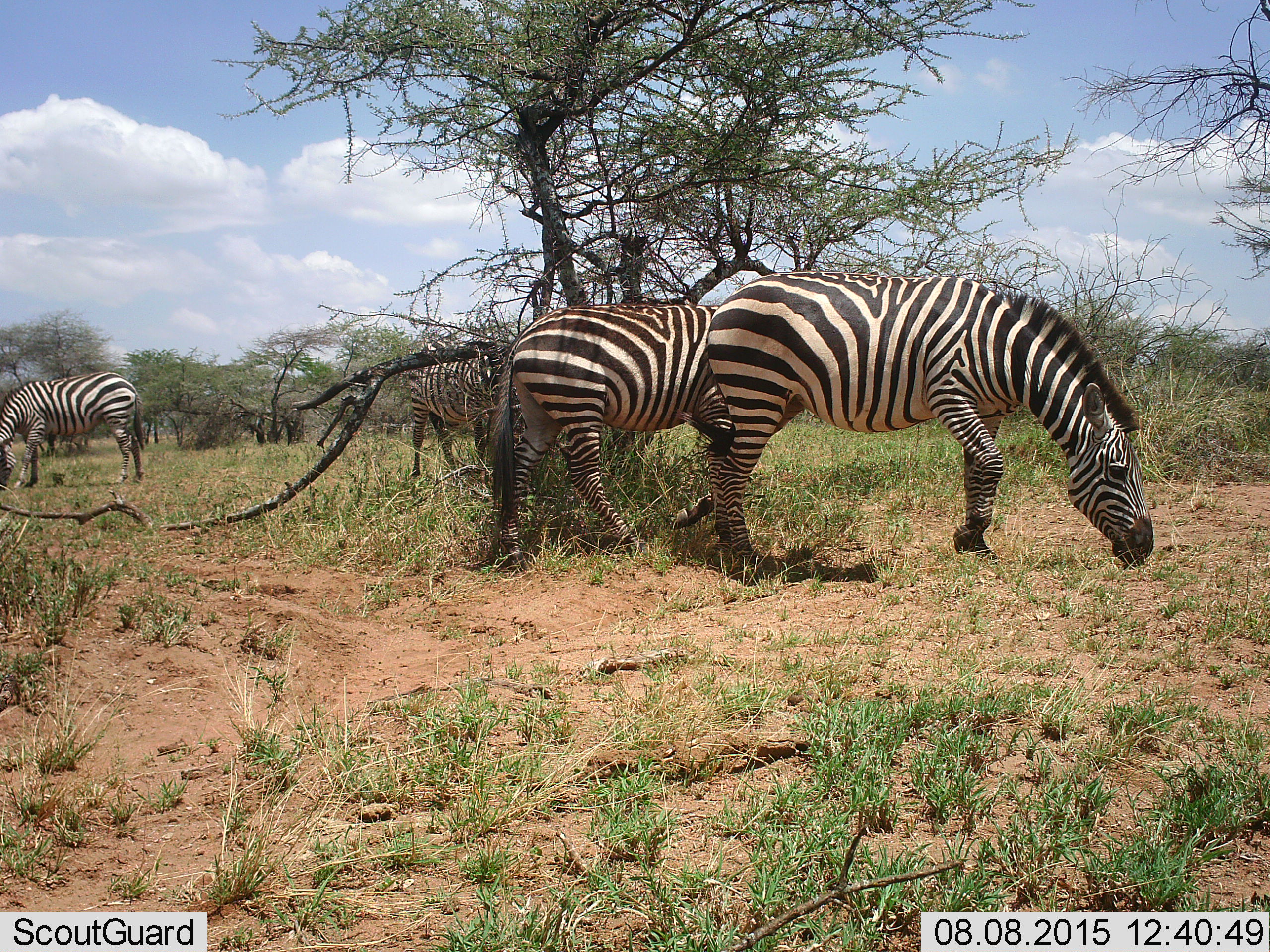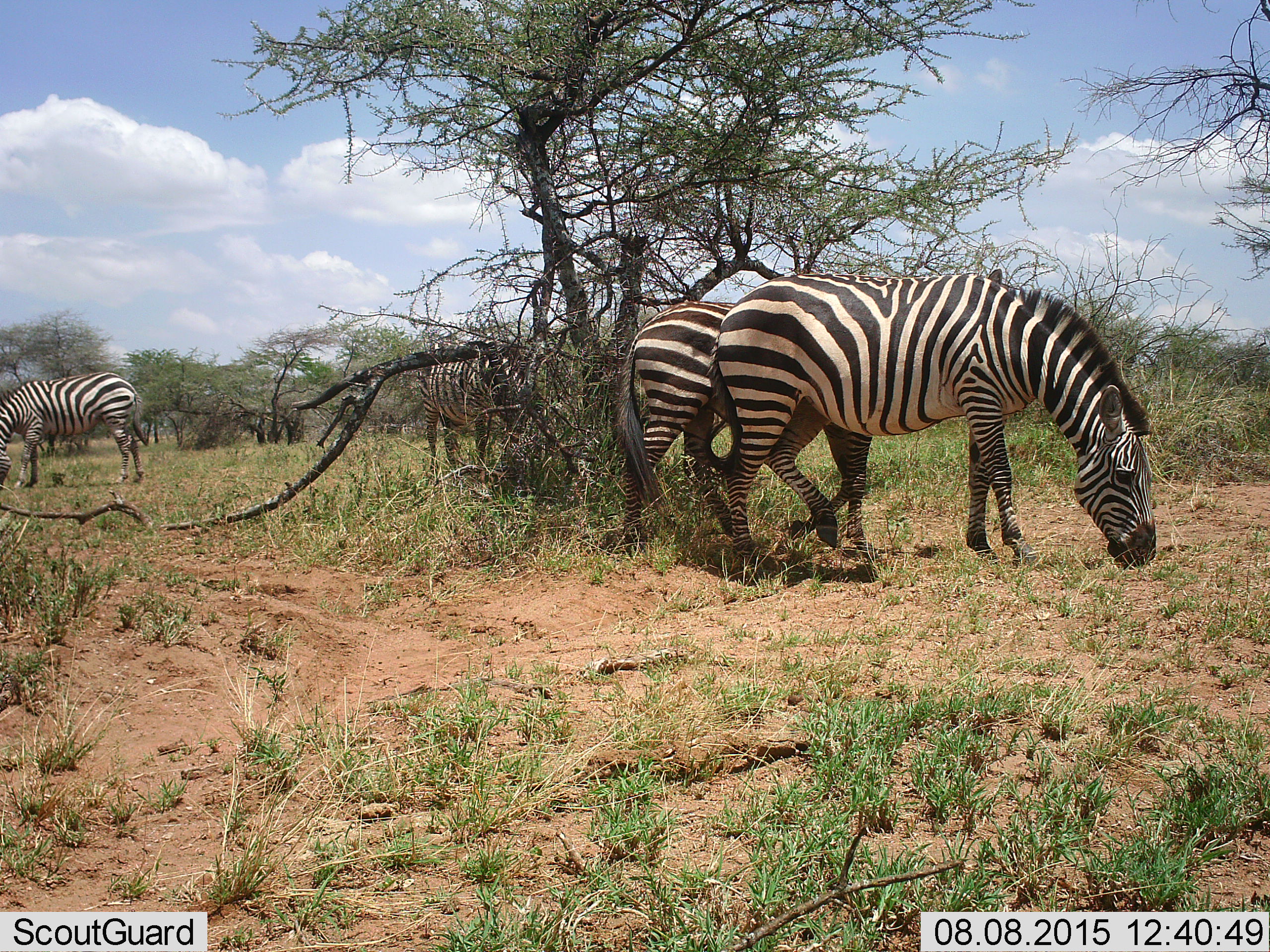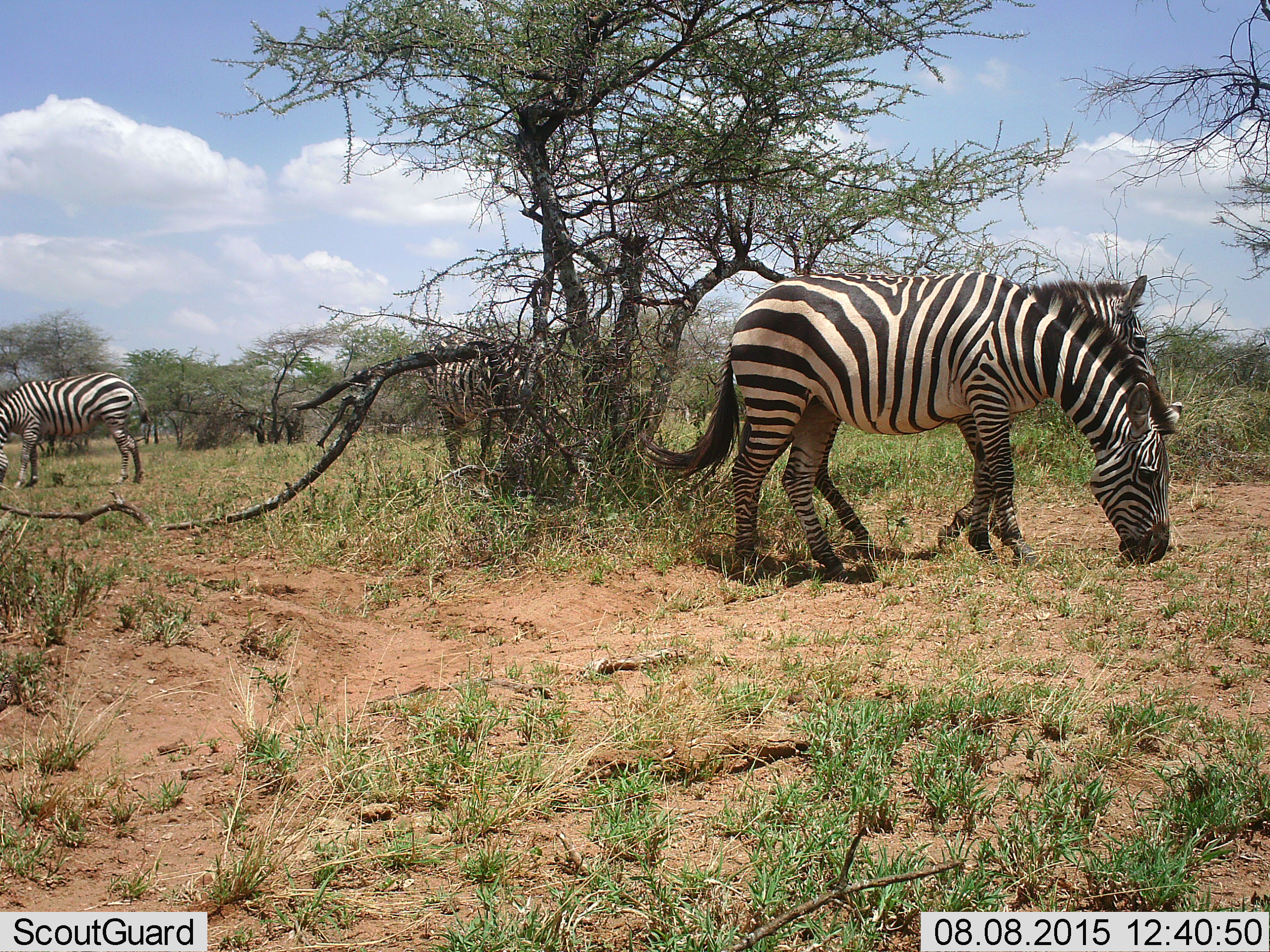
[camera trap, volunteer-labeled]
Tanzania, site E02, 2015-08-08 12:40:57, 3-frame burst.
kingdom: Animalia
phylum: Chordata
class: Mammalia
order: Perissodactyla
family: Equidae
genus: Equus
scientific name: Equus quagga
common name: plains zebra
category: zebra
Zebra (plains zebra) (Equus quagga), count 4. Behavior (volunteer vote fractions): standing 58%, resting 0%, moving 74%, interacting 0%. Young present (vote fraction): 0%. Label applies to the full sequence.